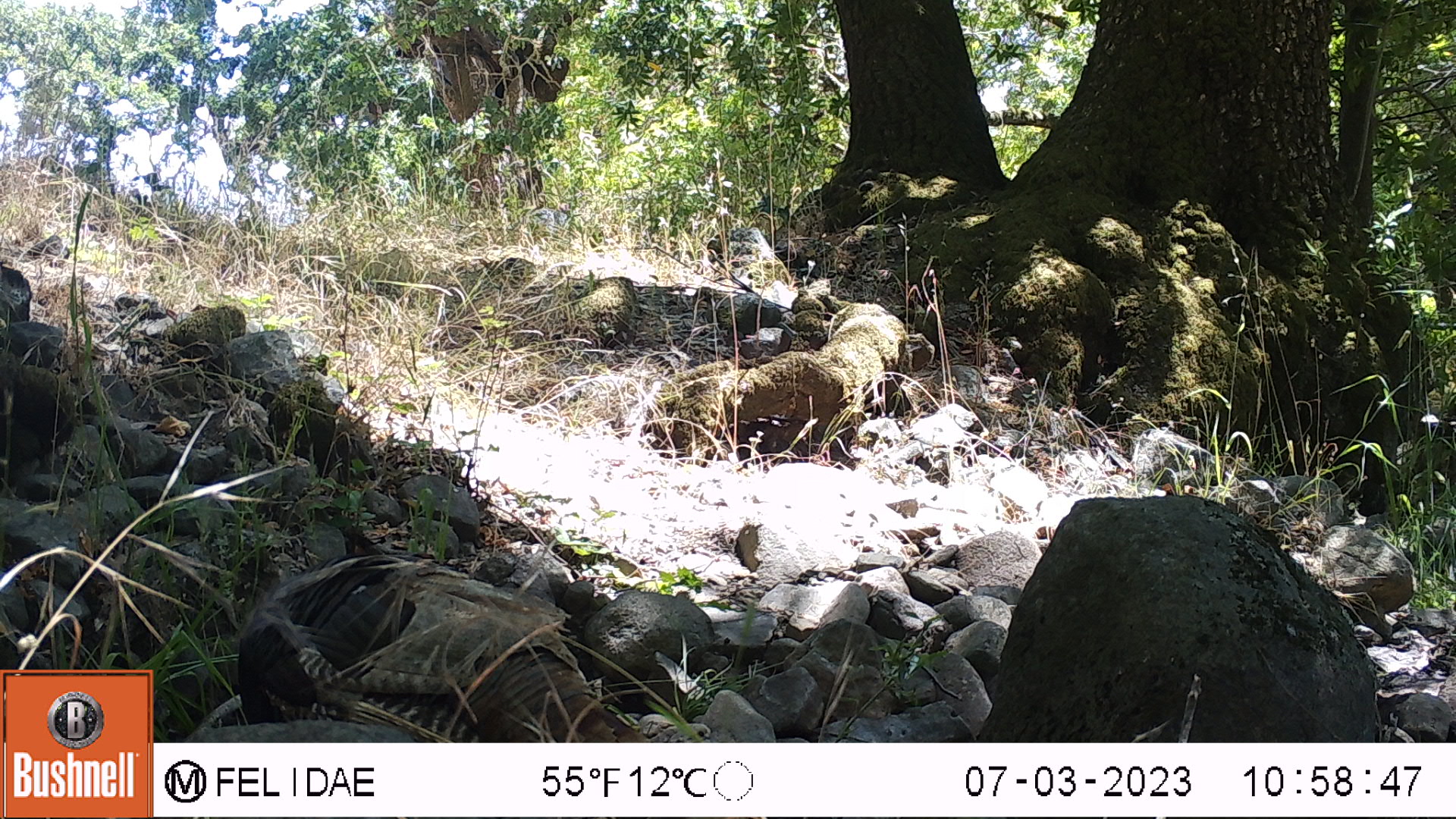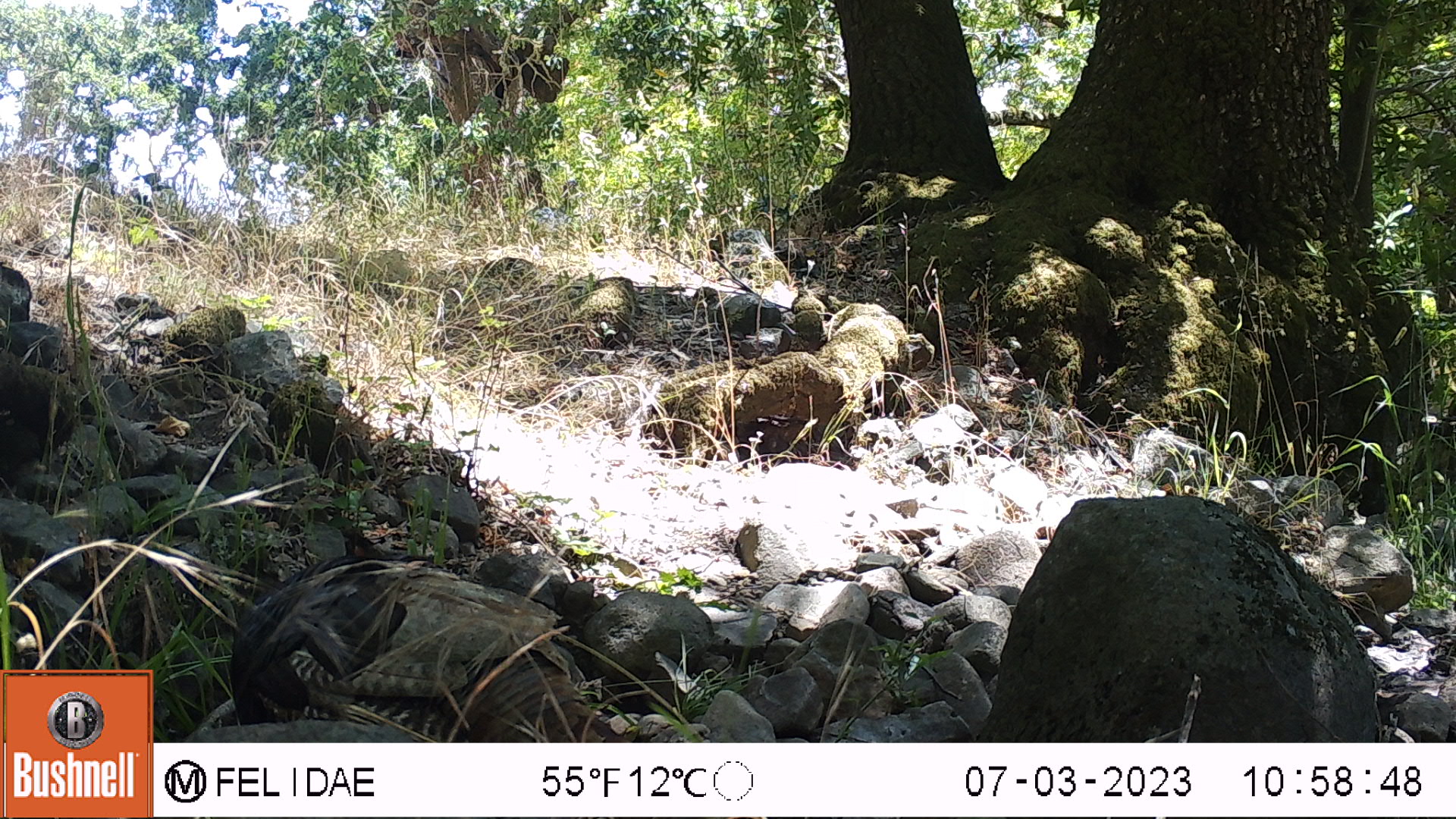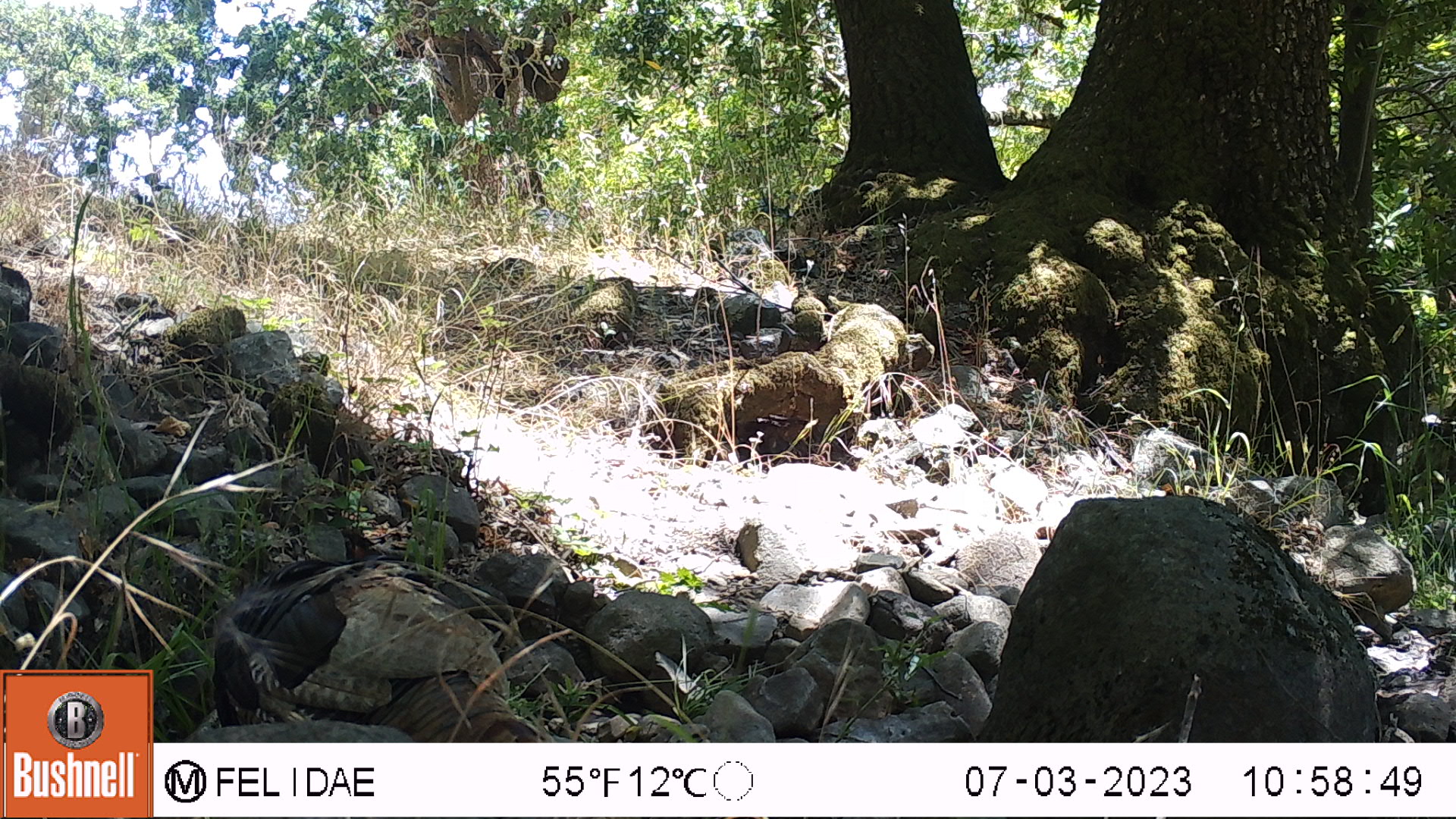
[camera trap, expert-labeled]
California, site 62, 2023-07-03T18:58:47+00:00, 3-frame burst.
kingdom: Animalia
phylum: Chordata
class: Aves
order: Galliformes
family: Phasianidae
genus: Meleagris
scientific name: Meleagris gallopavo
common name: turkey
Turkey (Meleagris gallopavo).